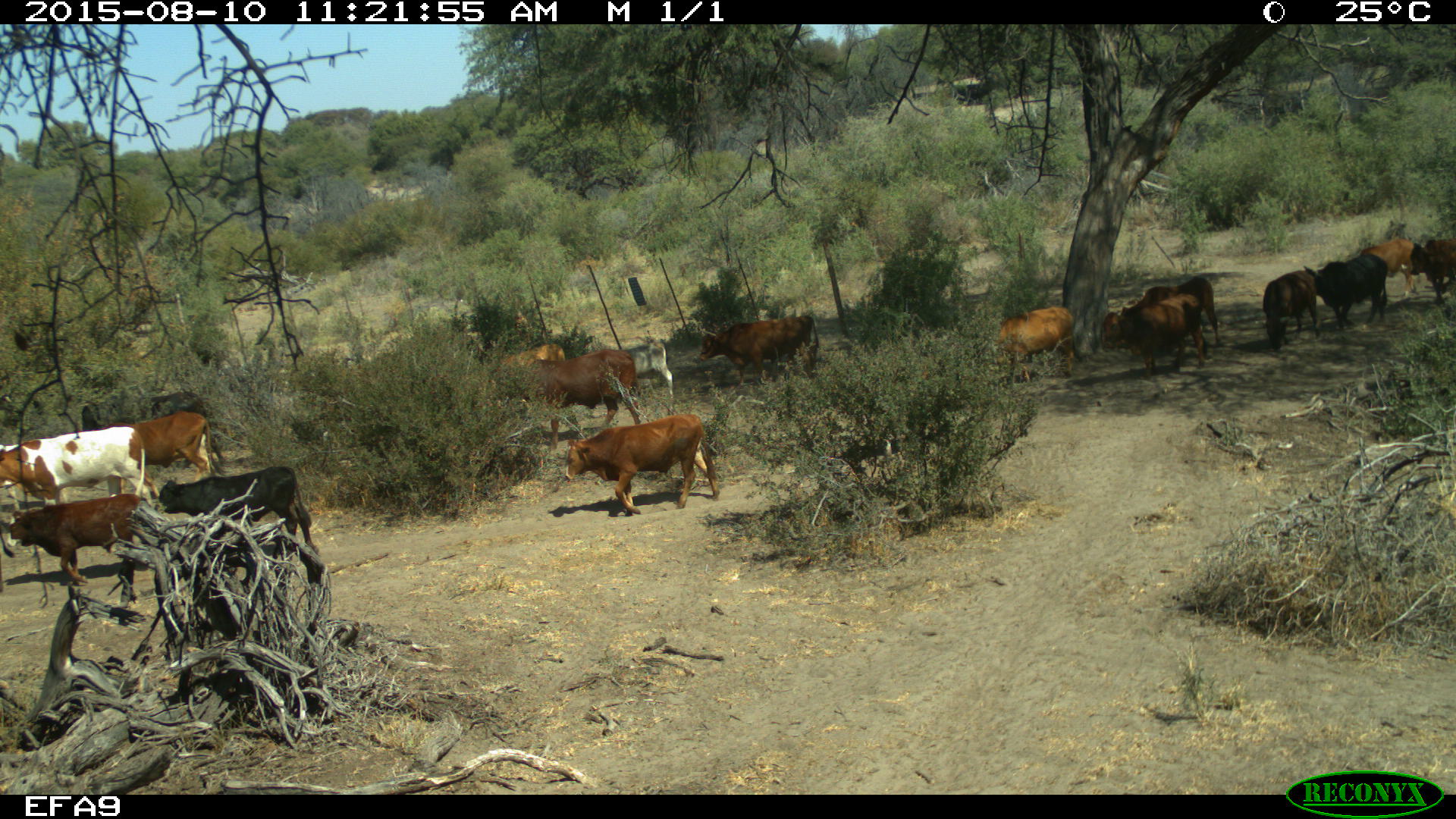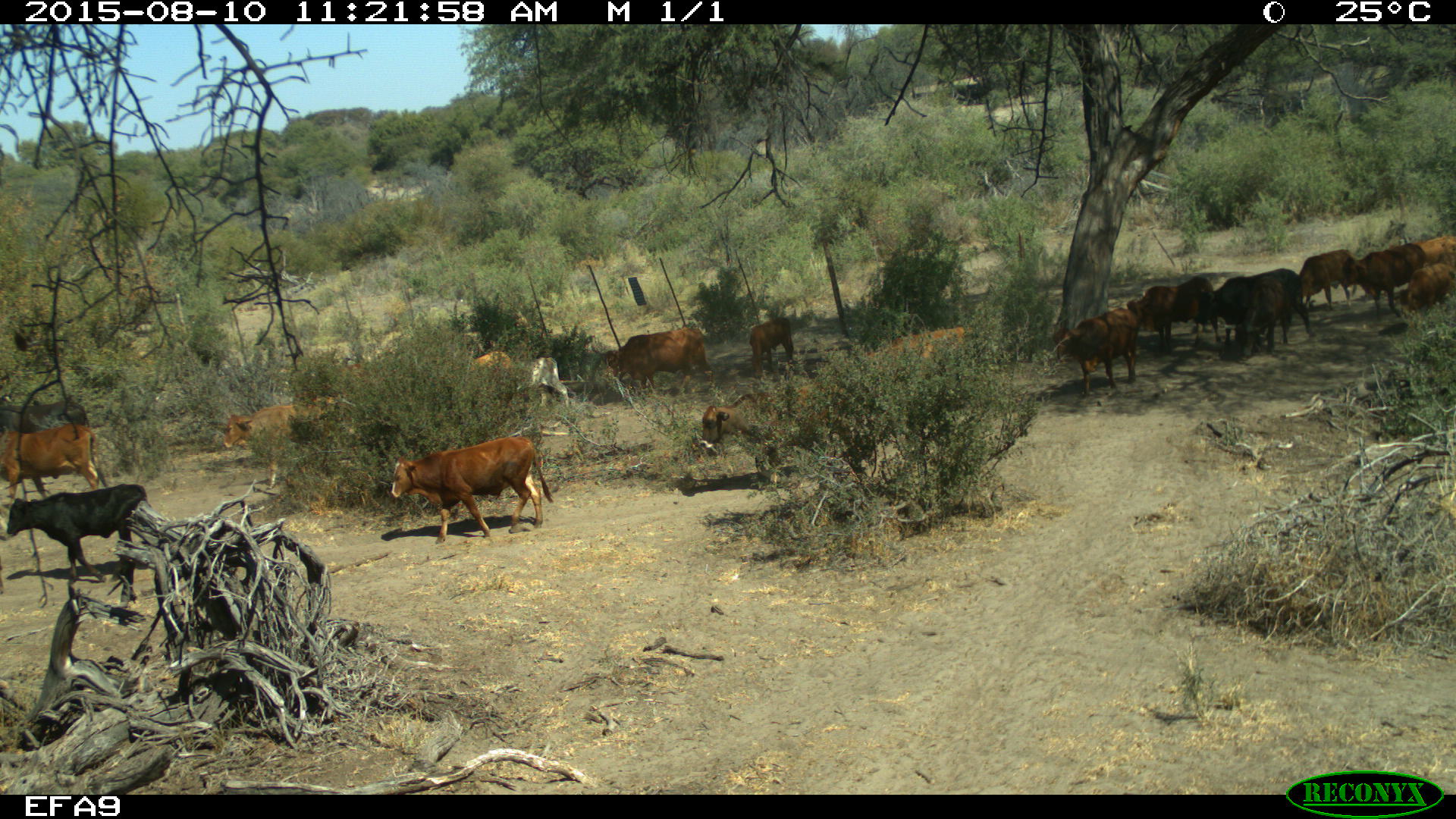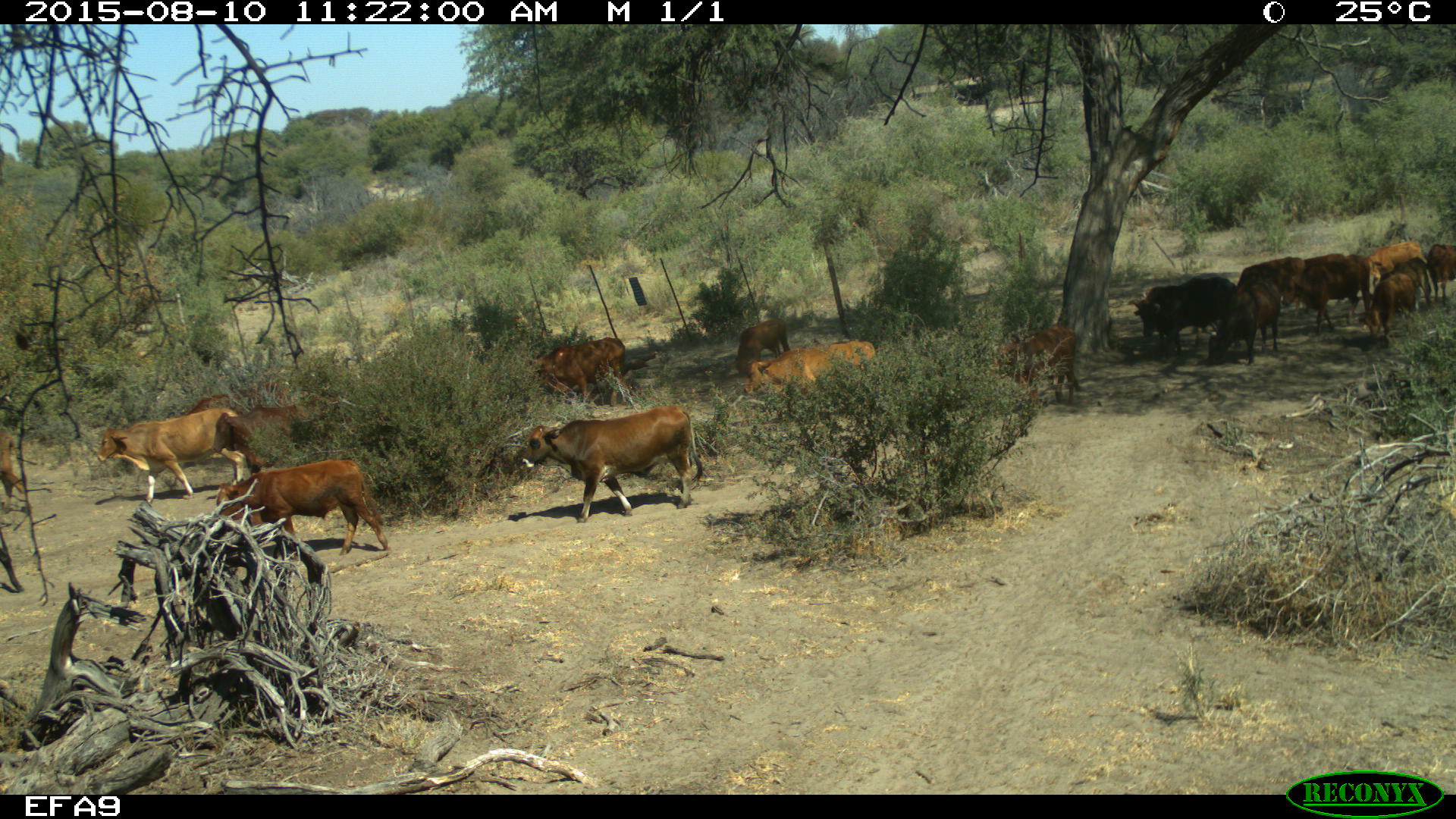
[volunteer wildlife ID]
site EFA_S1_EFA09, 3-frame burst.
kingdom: Animalia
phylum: Chordata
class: Mammalia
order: Artiodactyla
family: Bovidae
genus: Bos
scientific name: Bos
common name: cattle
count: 11-50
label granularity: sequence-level